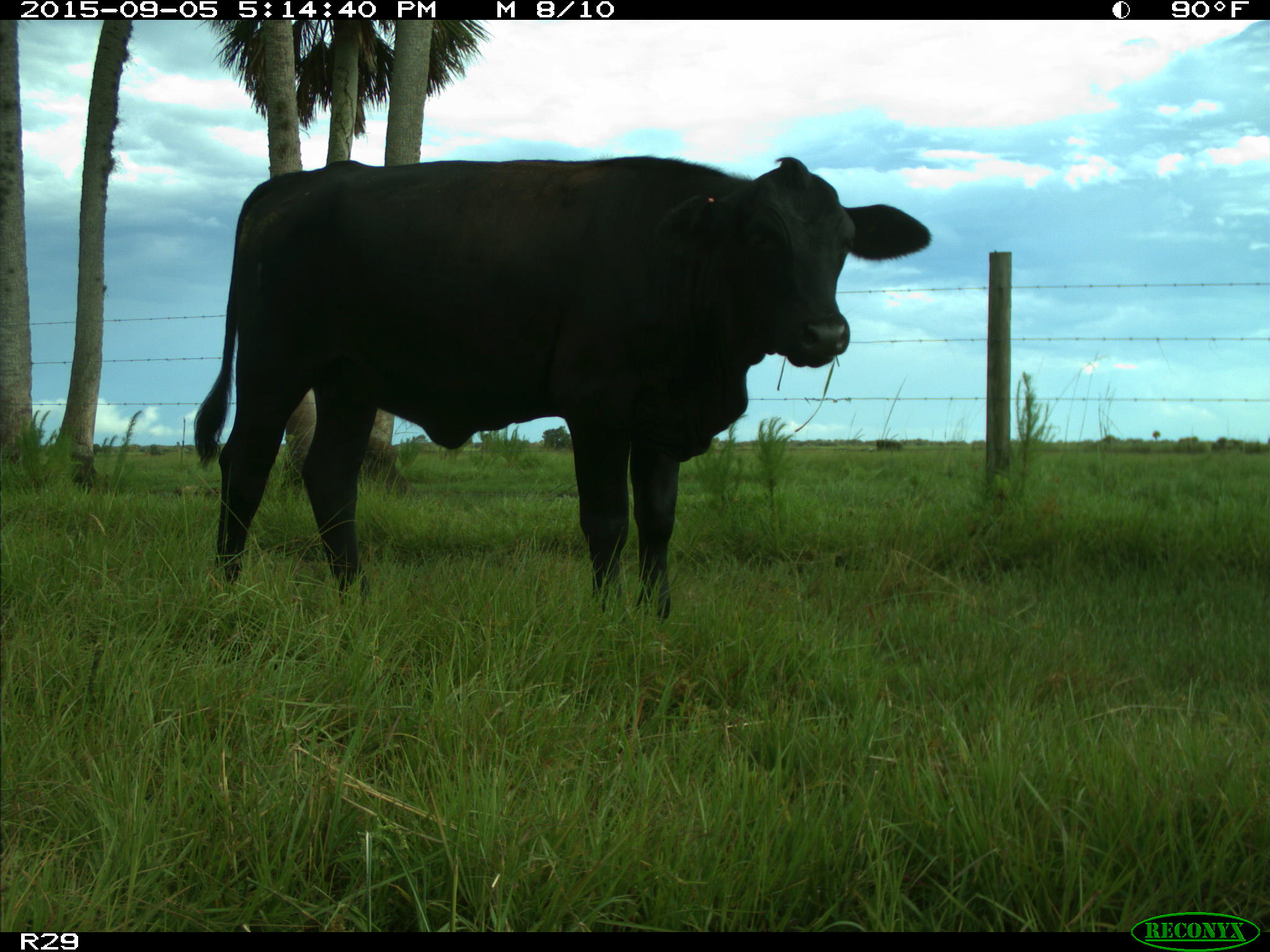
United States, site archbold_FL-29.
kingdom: Animalia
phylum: Chordata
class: Mammalia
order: Artiodactyla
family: Bovidae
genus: Bos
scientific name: Bos taurus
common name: domestic cow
Bos taurus (domestic cow).